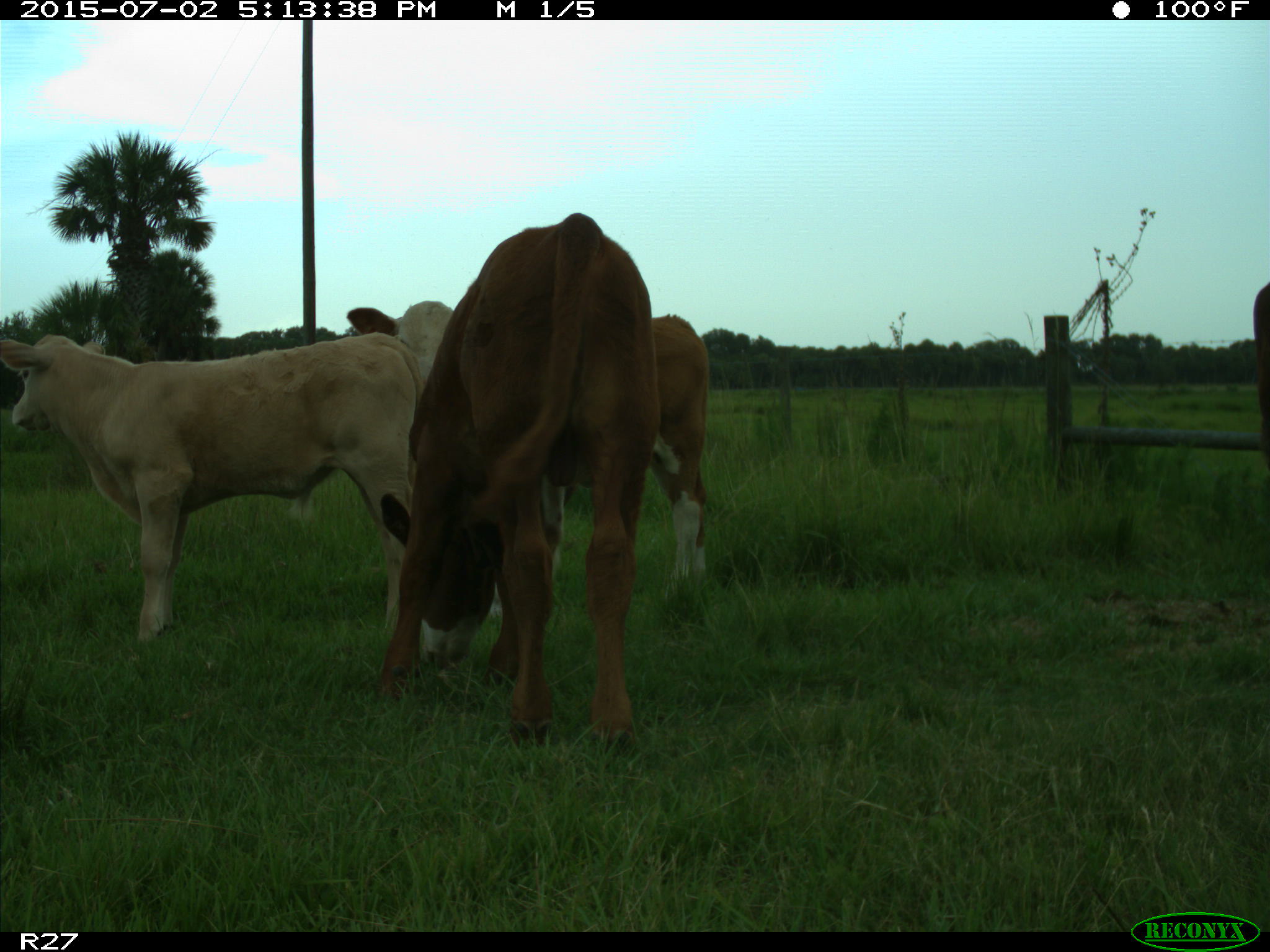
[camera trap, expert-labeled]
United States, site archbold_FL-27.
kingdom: Animalia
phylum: Chordata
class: Mammalia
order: Artiodactyla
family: Bovidae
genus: Bos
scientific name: Bos taurus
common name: domestic cow